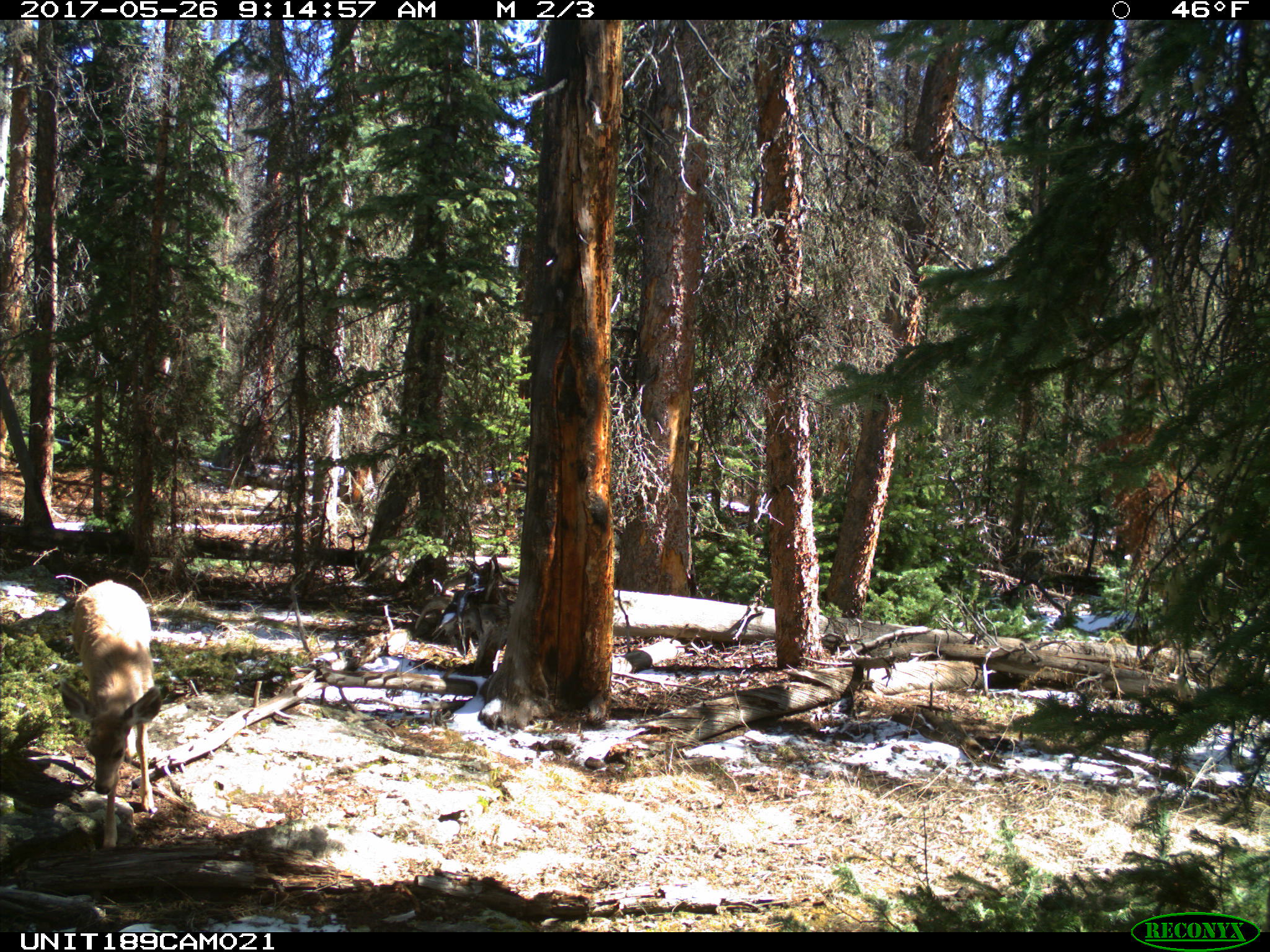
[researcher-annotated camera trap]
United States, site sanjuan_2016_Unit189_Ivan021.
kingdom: Animalia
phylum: Chordata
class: Mammalia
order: Artiodactyla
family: Cervidae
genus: Odocoileus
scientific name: Odocoileus hemionus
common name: mule deer